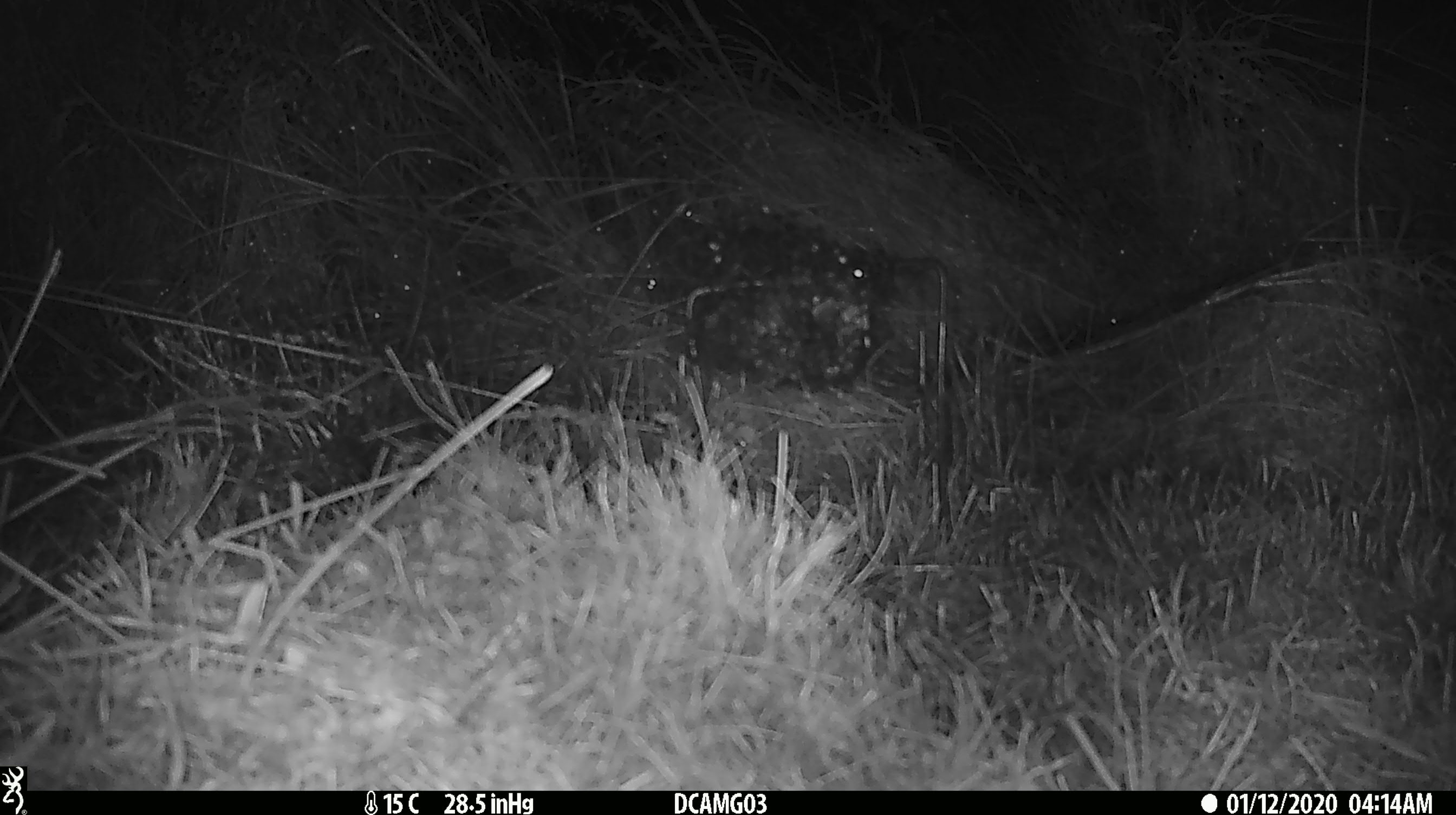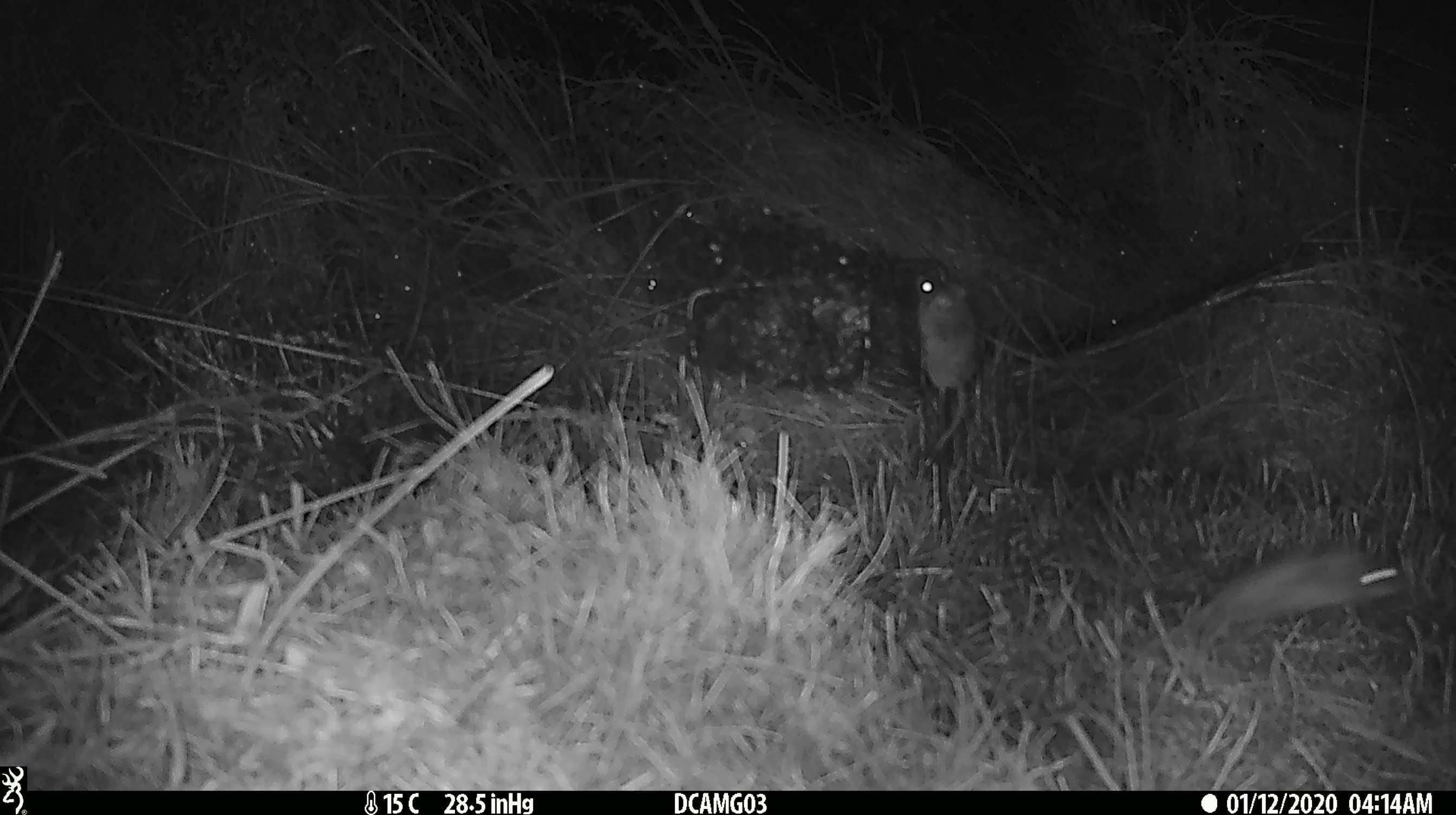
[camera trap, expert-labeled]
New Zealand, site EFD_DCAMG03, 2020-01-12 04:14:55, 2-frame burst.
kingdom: Animalia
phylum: Chordata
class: Mammalia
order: Rodentia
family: Muridae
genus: Mus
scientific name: Mus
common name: mouse